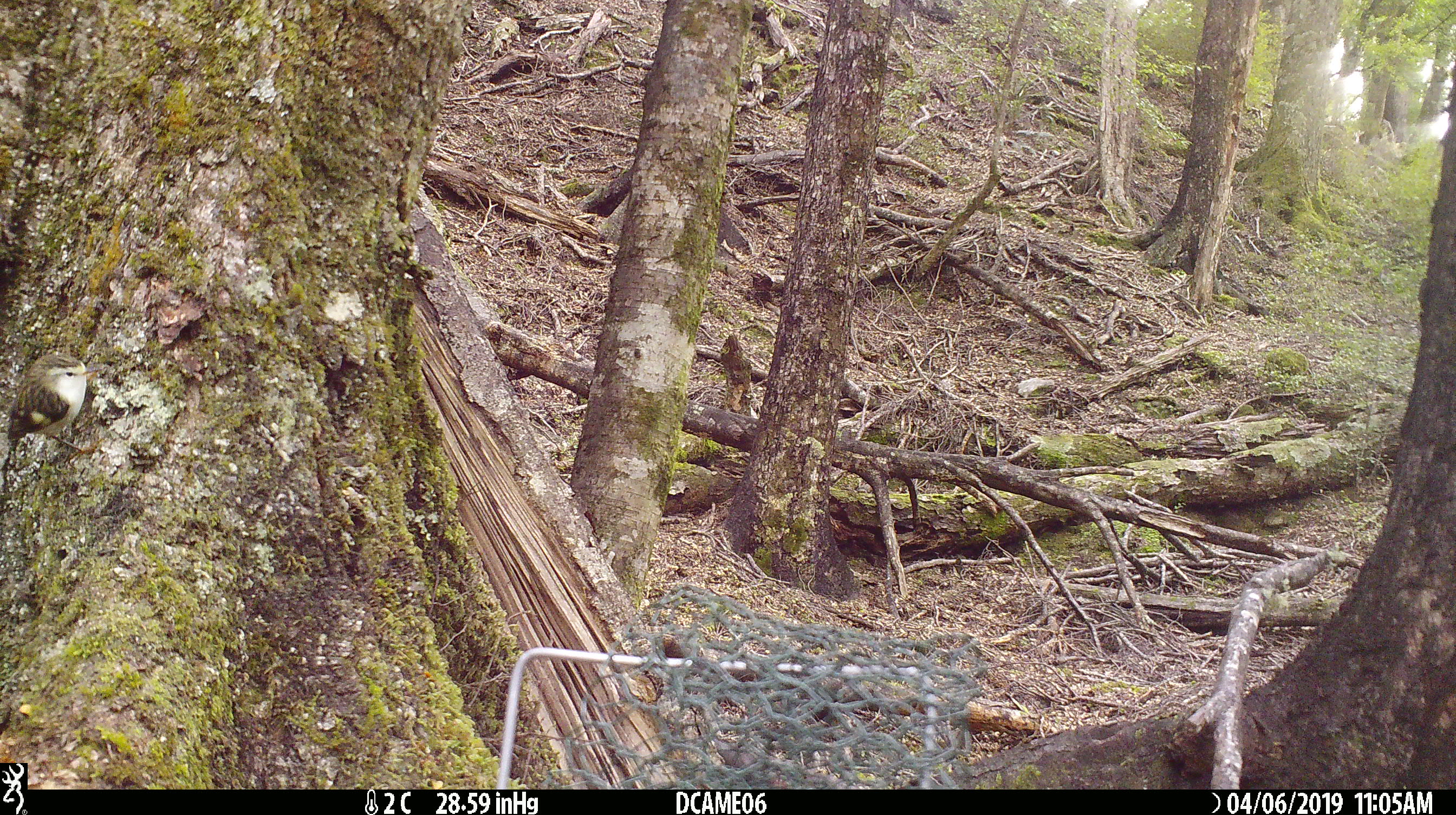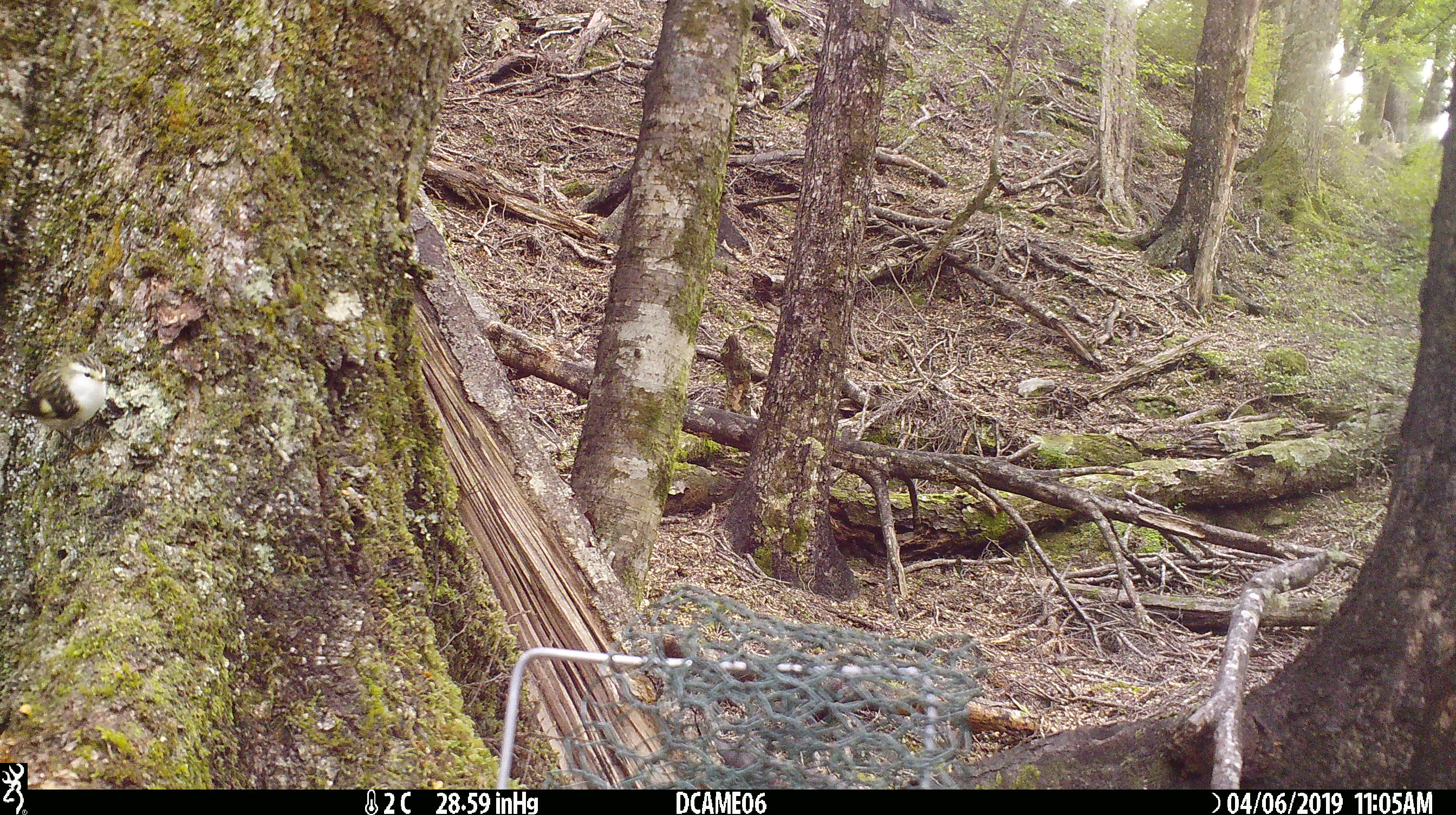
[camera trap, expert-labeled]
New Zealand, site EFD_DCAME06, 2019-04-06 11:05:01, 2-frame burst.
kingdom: Animalia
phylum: Chordata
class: Aves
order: Passeriformes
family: Acanthisittidae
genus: Acanthisitta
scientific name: Acanthisitta chloris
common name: rifleman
Rifleman (Acanthisitta chloris).